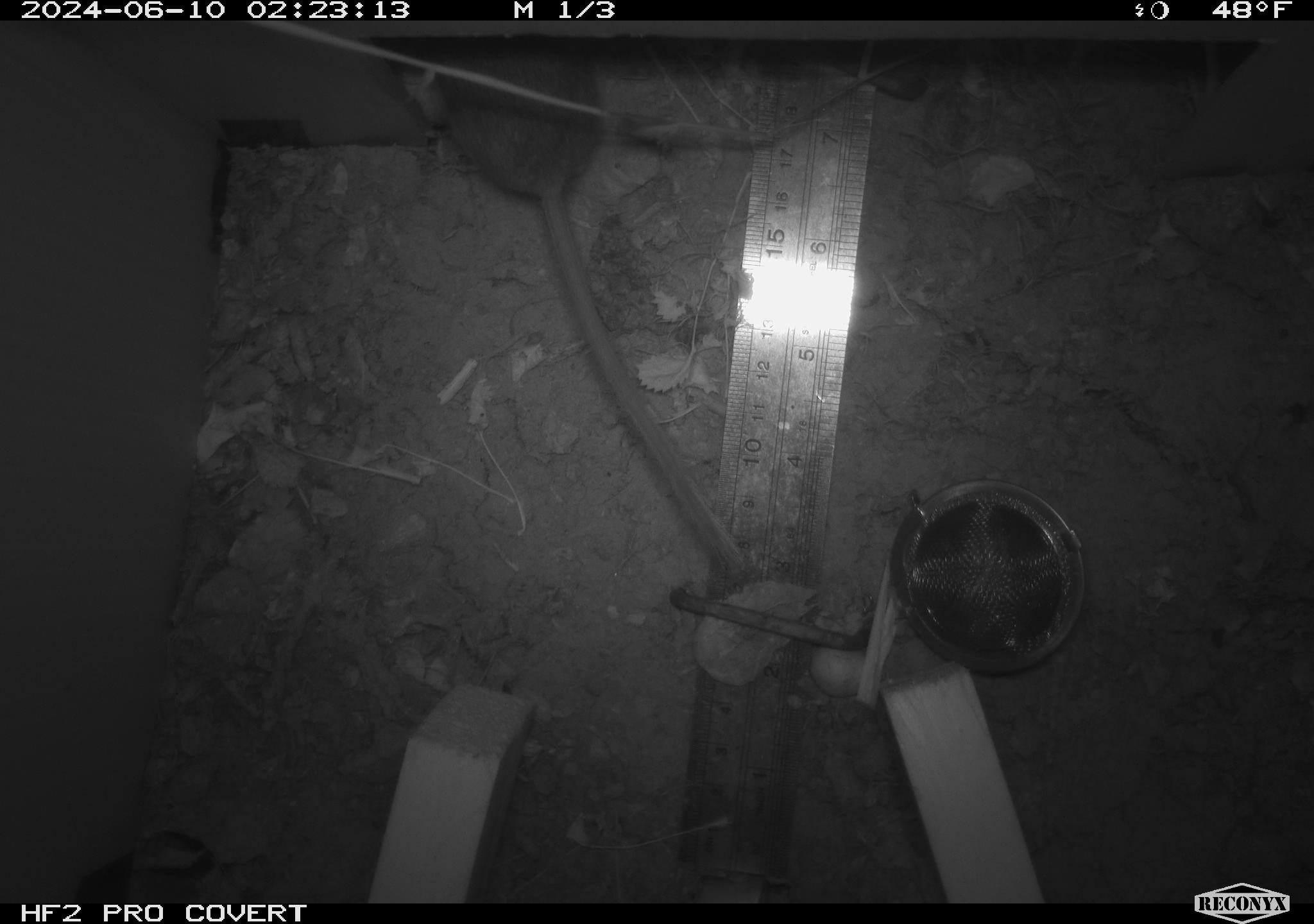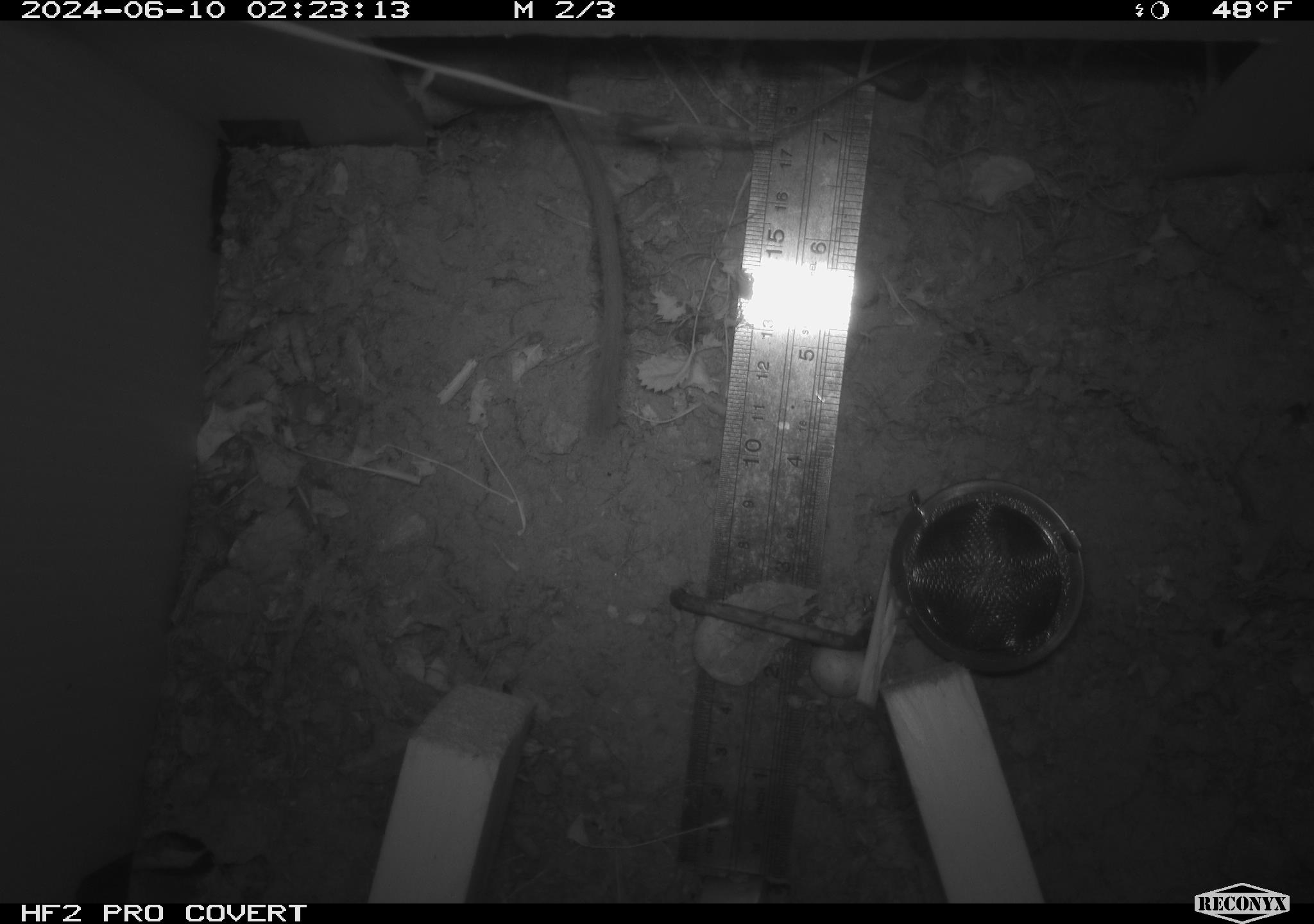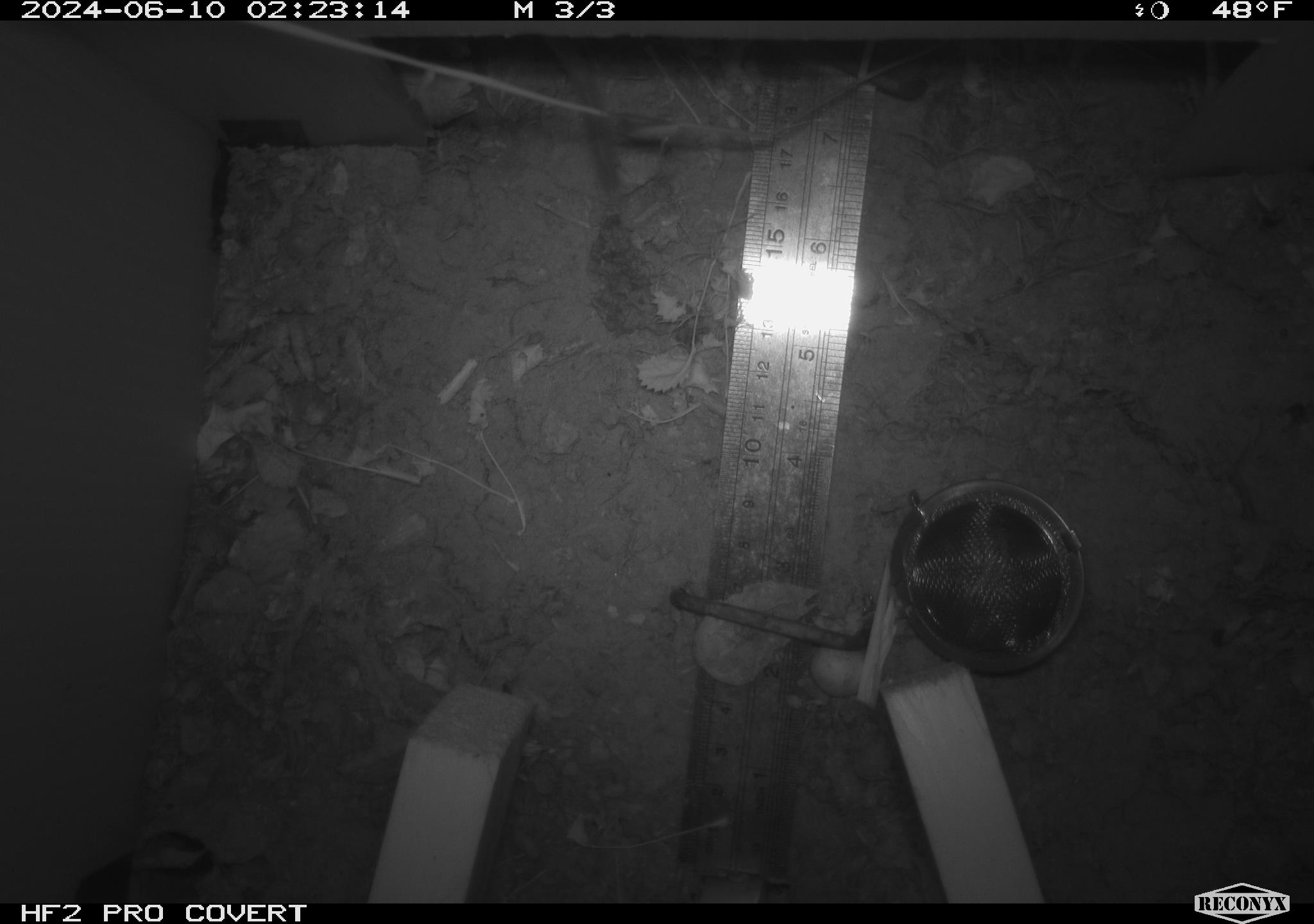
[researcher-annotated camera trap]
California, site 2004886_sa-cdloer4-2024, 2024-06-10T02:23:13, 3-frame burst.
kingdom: Animalia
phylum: Chordata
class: Mammalia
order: Rodentia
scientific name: Rodentia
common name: rodent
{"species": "rodent (Rodentia)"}